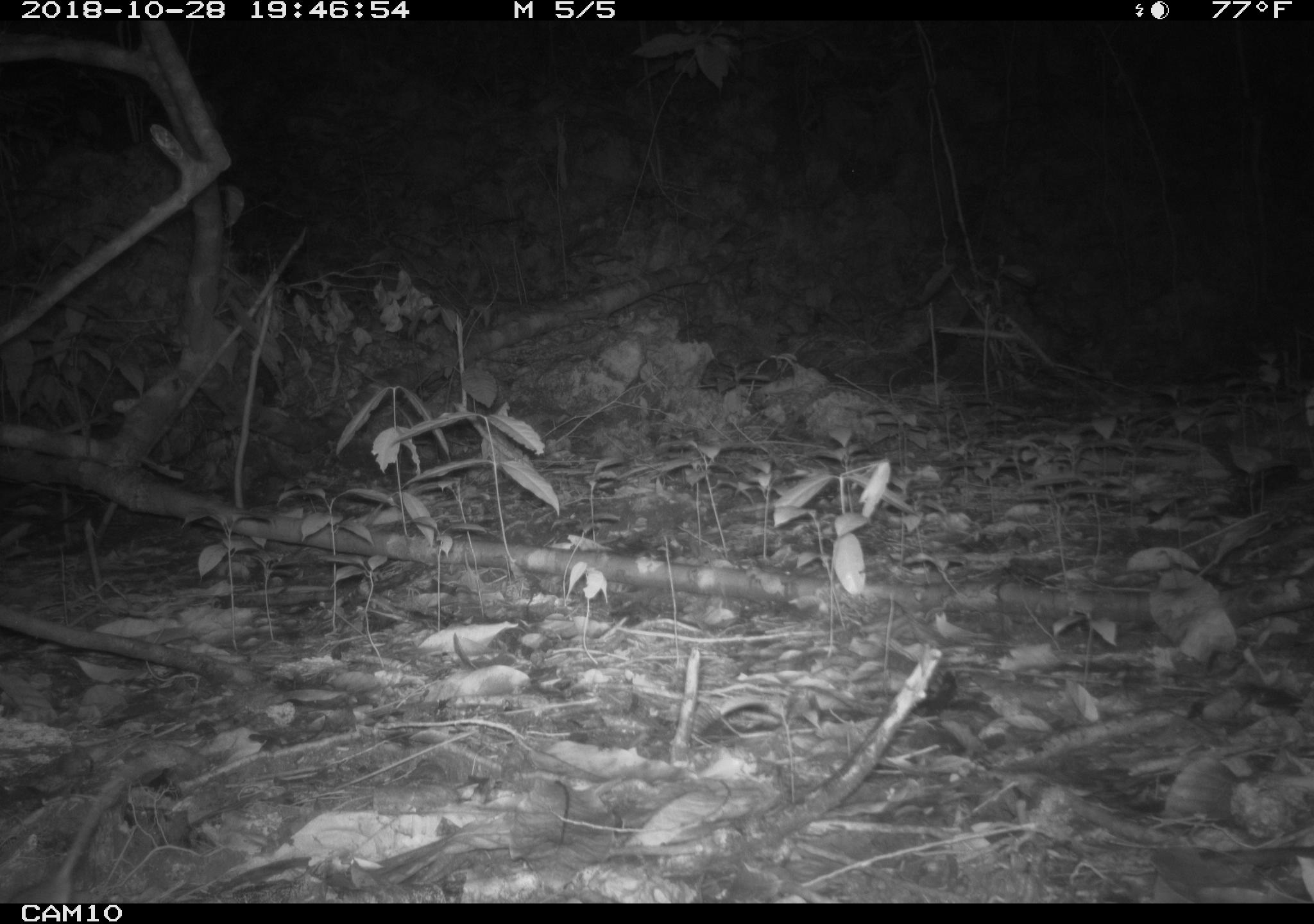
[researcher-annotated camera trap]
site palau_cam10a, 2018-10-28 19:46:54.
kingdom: Animalia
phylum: Chordata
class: Mammalia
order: Rodentia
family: Muridae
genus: Rattus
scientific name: Rattus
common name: rat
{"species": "rat (Rattus)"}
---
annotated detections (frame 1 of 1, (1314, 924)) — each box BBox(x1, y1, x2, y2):
rat: BBox(5, 748, 179, 902)